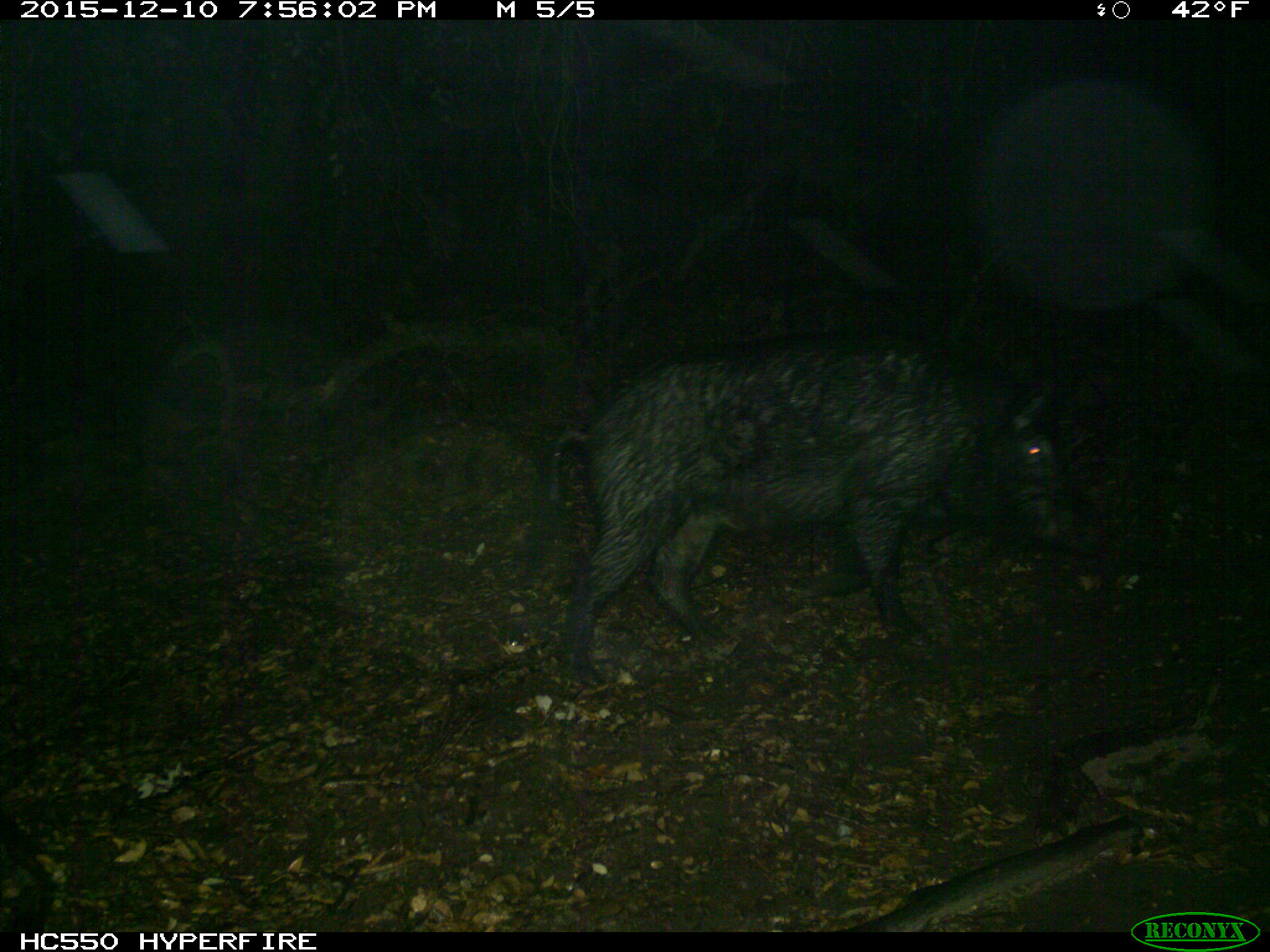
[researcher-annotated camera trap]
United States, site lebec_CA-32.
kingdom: Animalia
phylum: Chordata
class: Mammalia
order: Artiodactyla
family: Suidae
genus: Sus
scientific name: Sus scrofa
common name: wild boar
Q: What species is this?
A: Sus scrofa (wild boar).